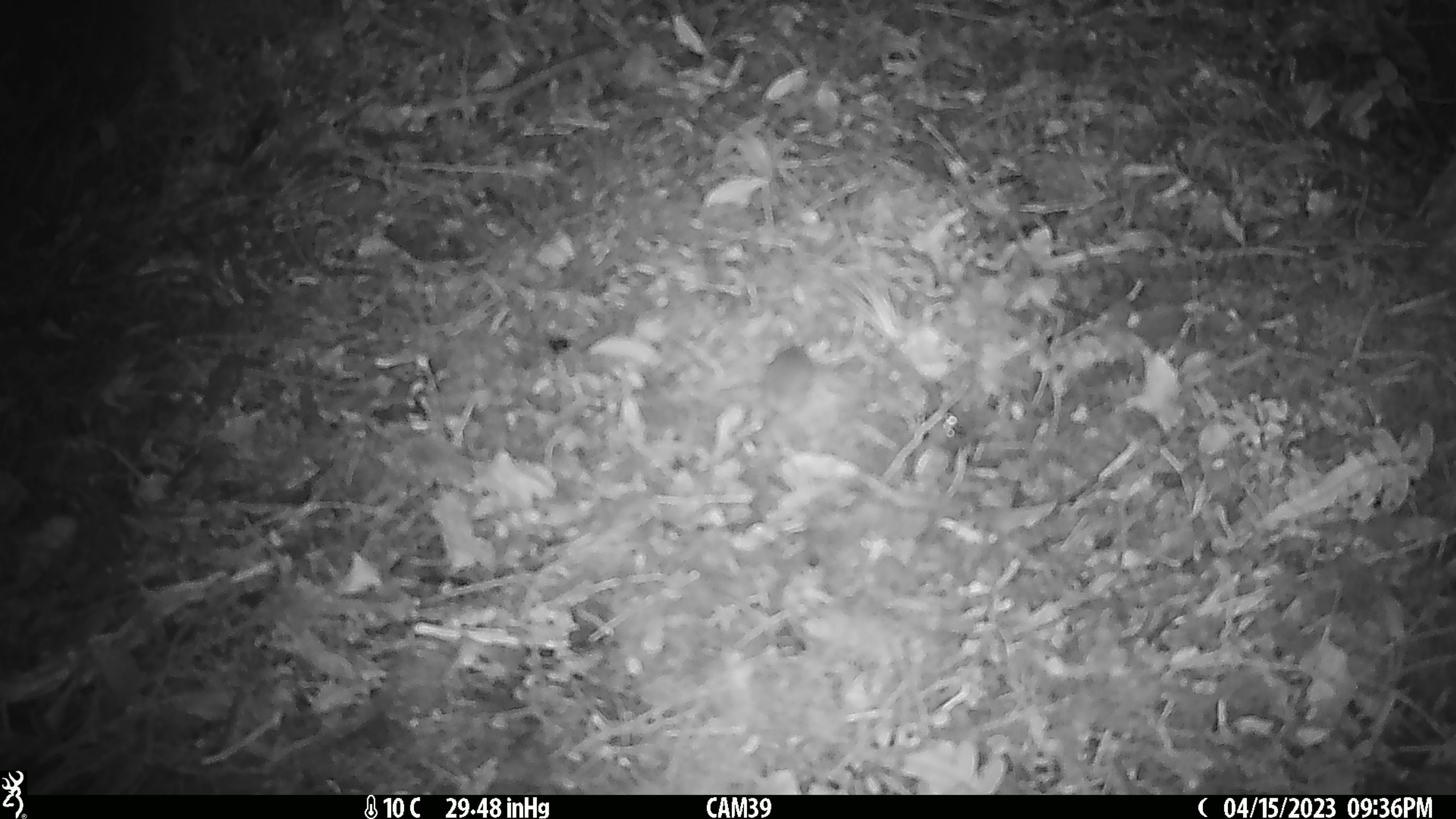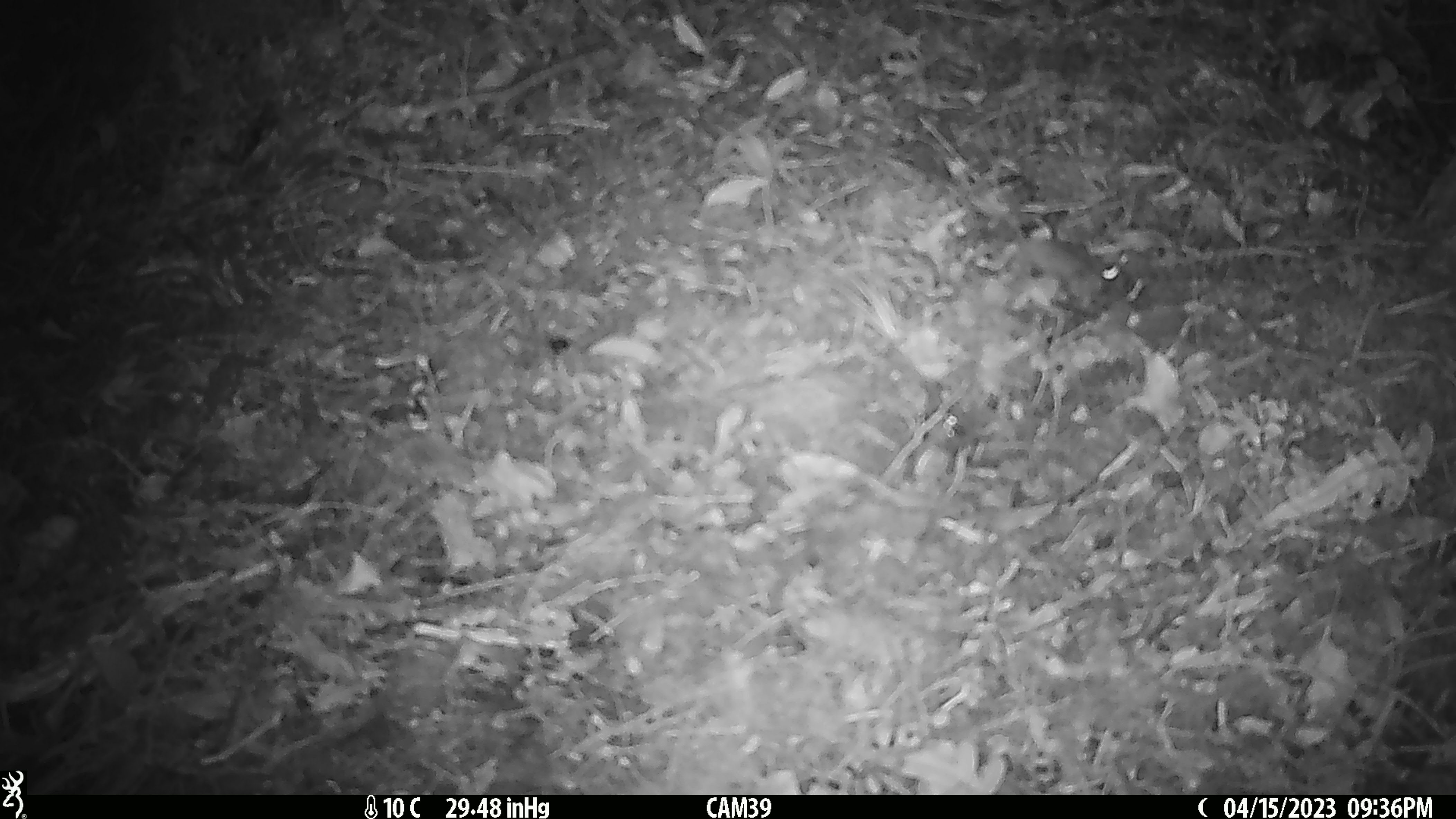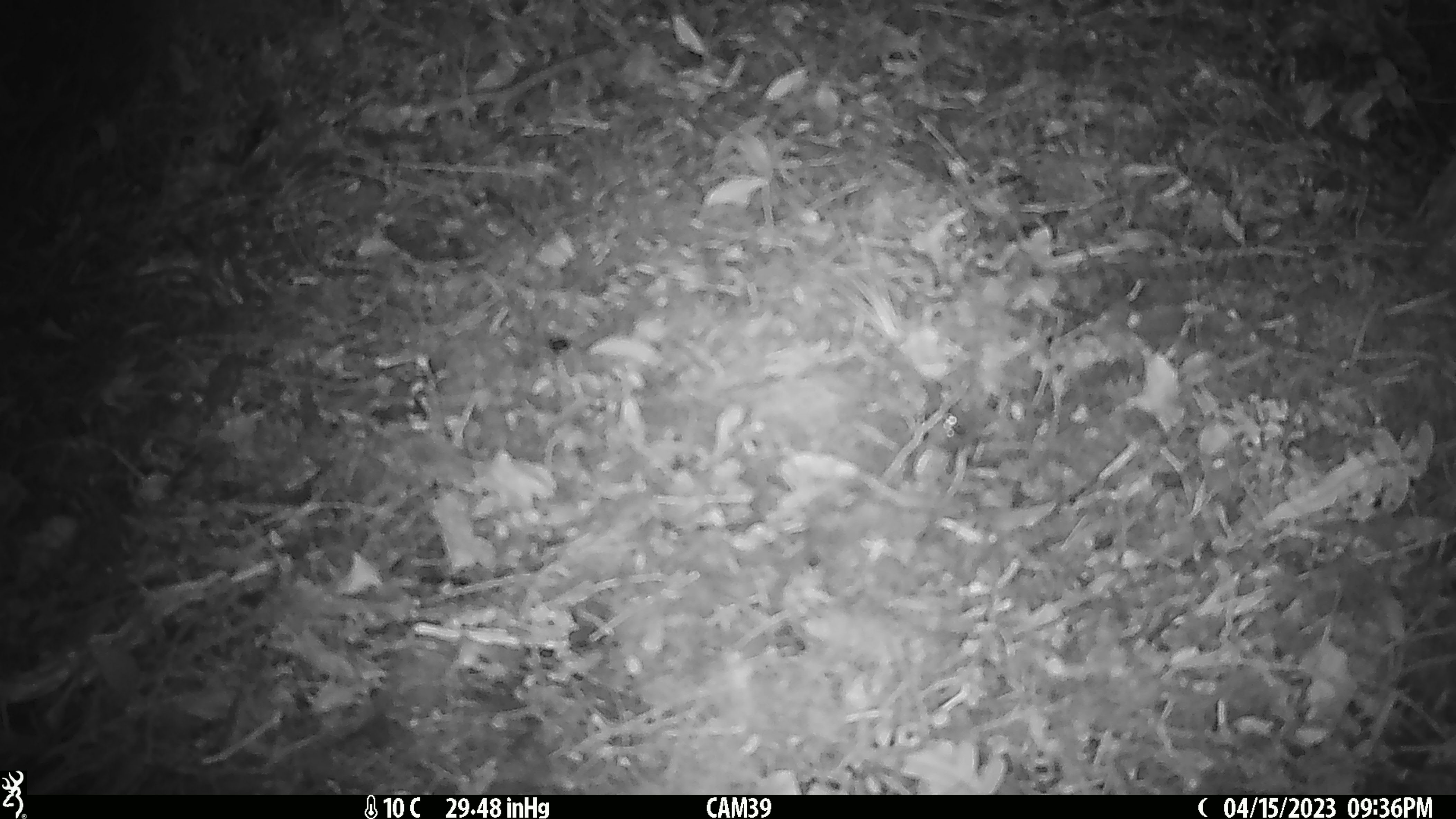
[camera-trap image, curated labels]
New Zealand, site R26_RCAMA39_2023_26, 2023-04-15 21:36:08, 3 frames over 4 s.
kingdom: Animalia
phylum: Chordata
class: Mammalia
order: Rodentia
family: Muridae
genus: Mus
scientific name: Mus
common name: mouse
Mouse (Mus).